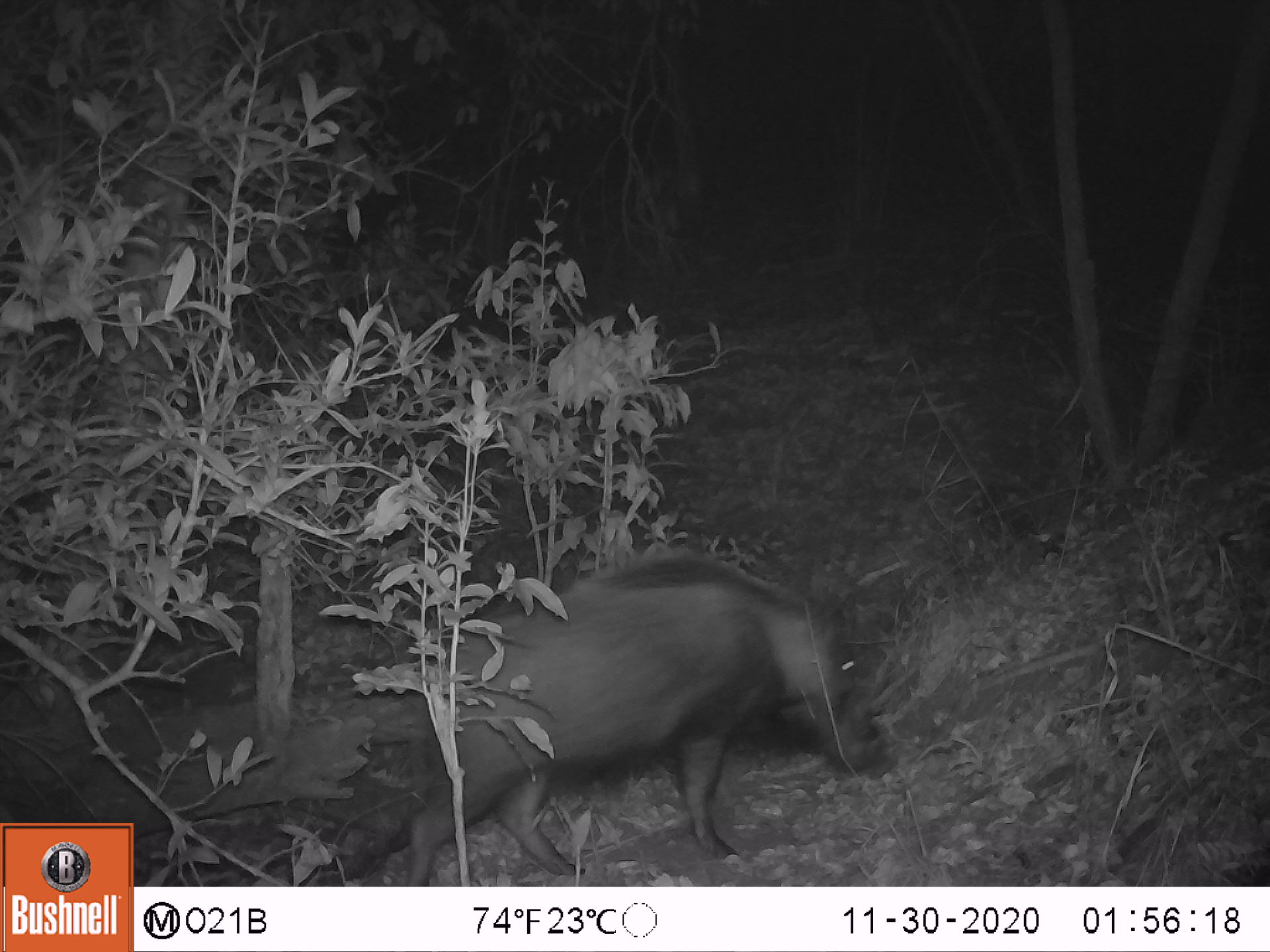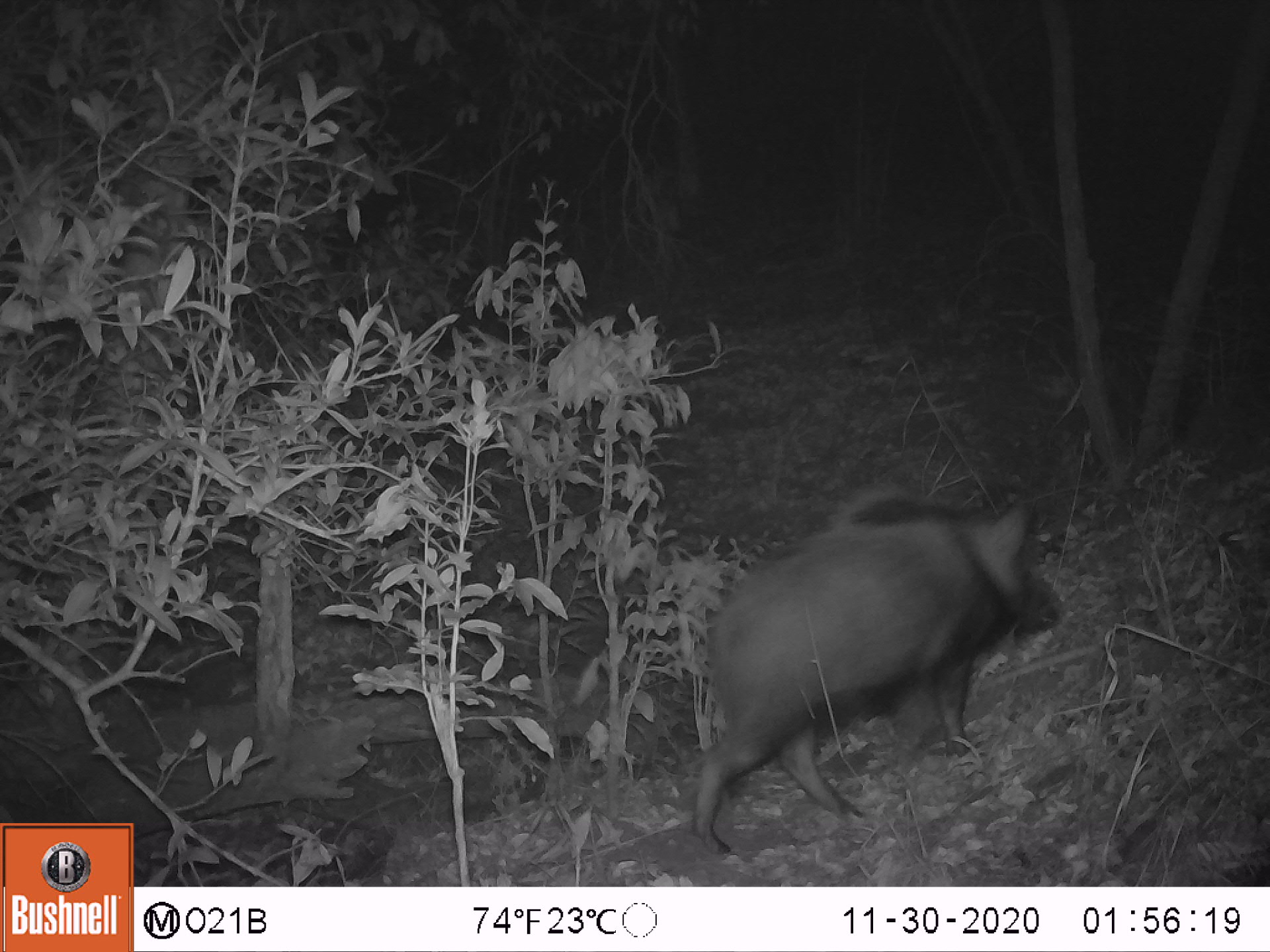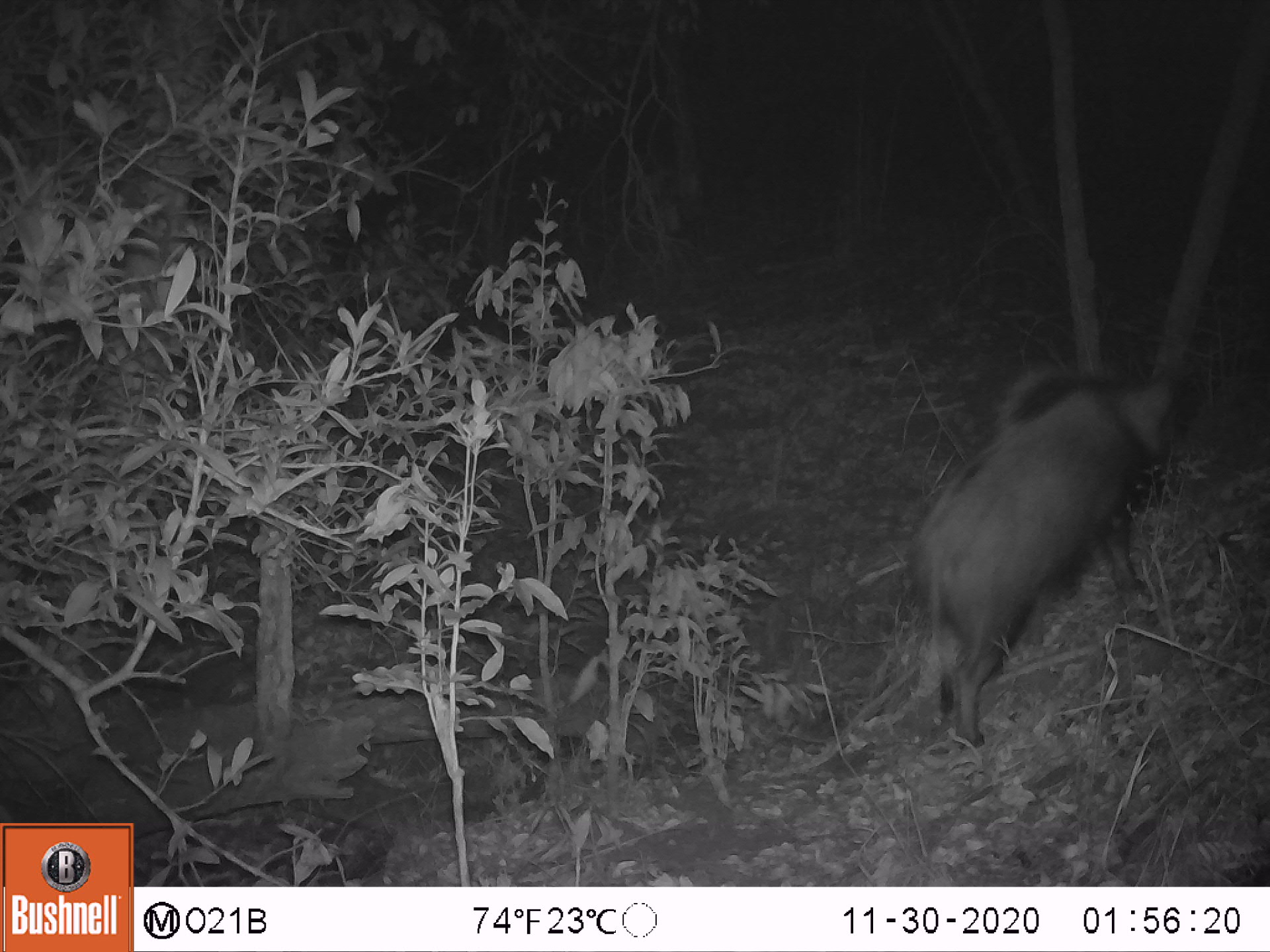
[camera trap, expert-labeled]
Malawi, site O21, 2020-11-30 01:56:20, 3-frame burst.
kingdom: Animalia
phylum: Chordata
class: Mammalia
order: Artiodactyla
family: Suidae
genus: Potamochoerus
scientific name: Potamochoerus larvatus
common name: bushpig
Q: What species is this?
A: Bushpig (Potamochoerus larvatus).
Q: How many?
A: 1.